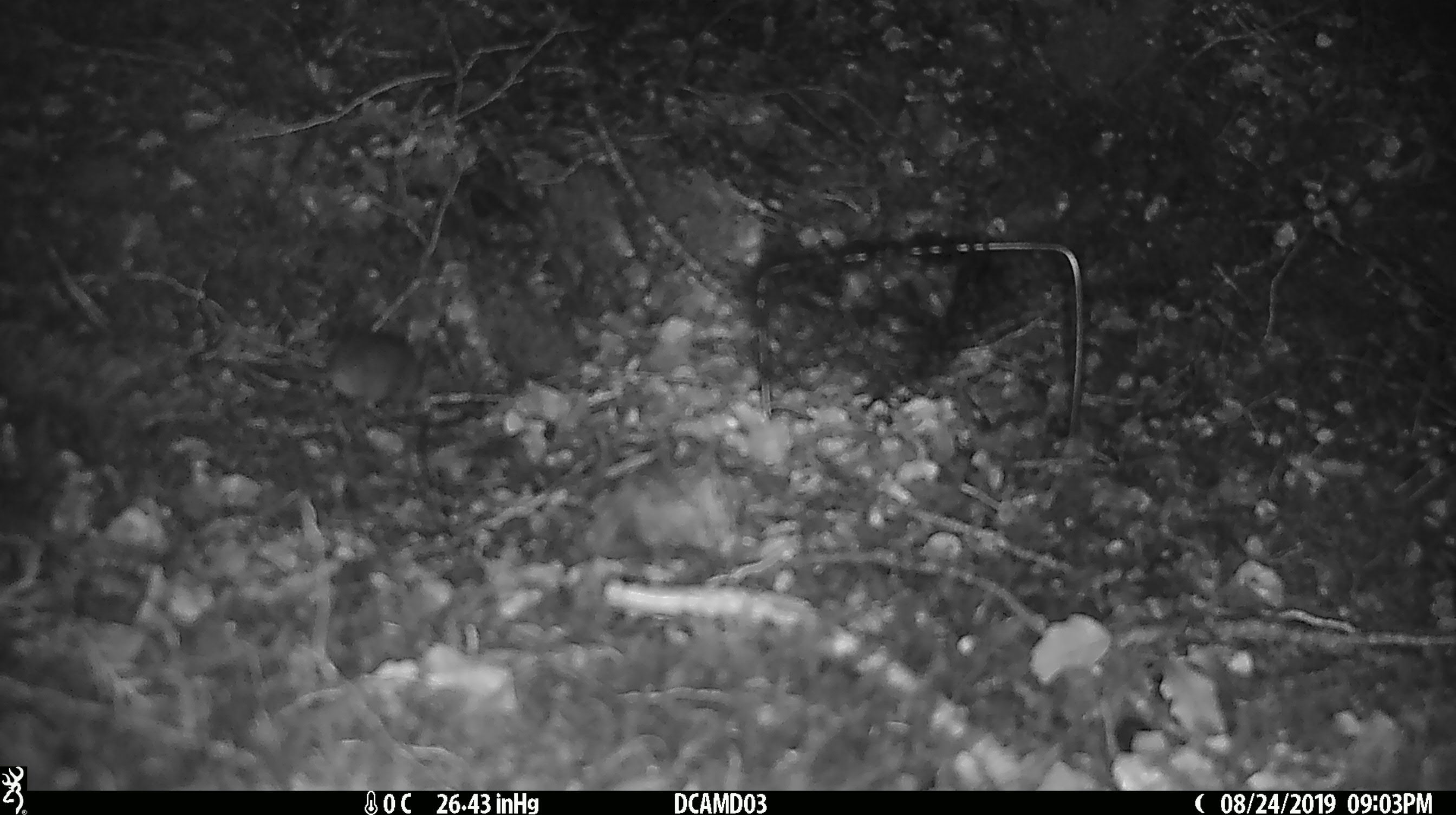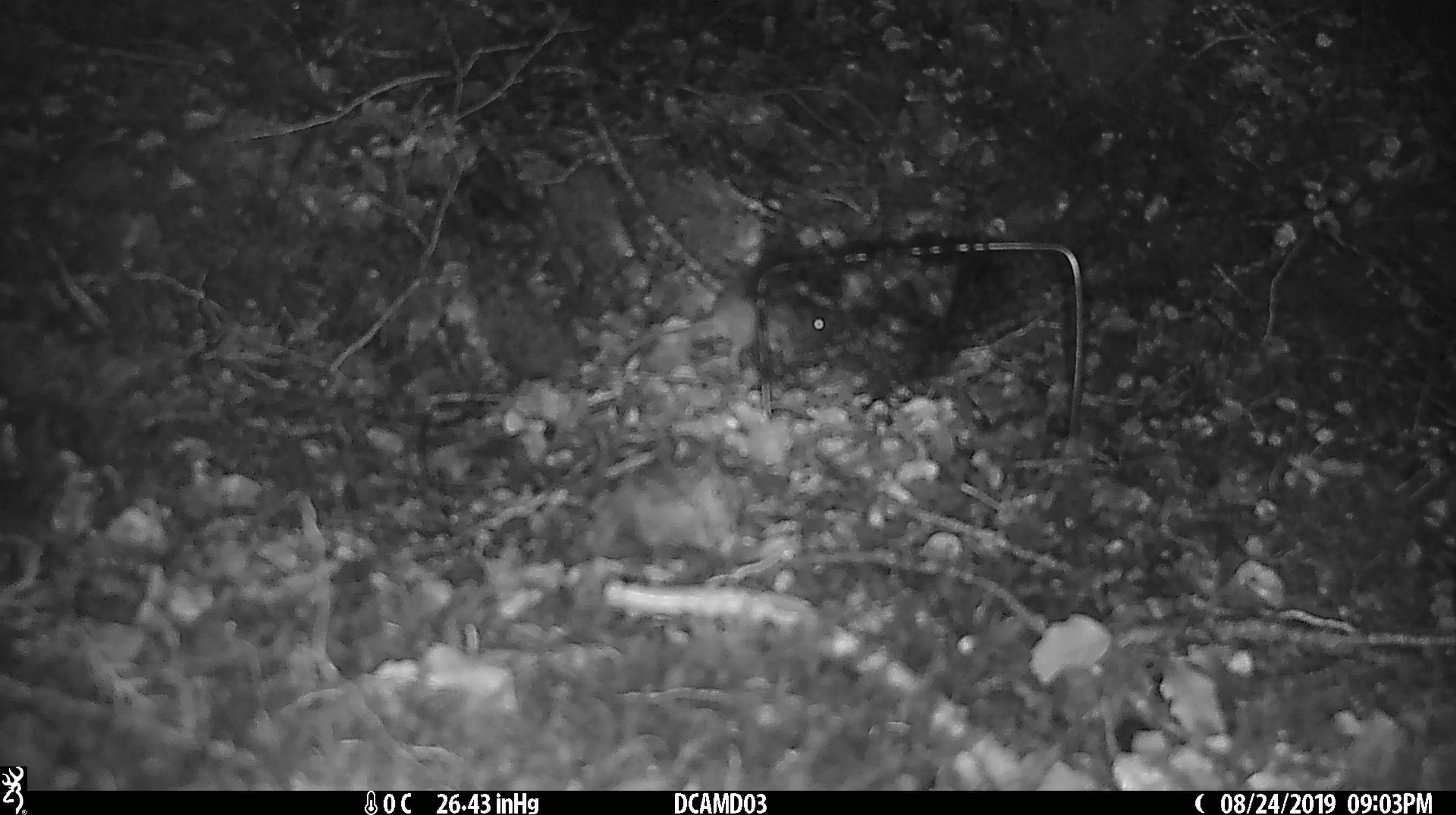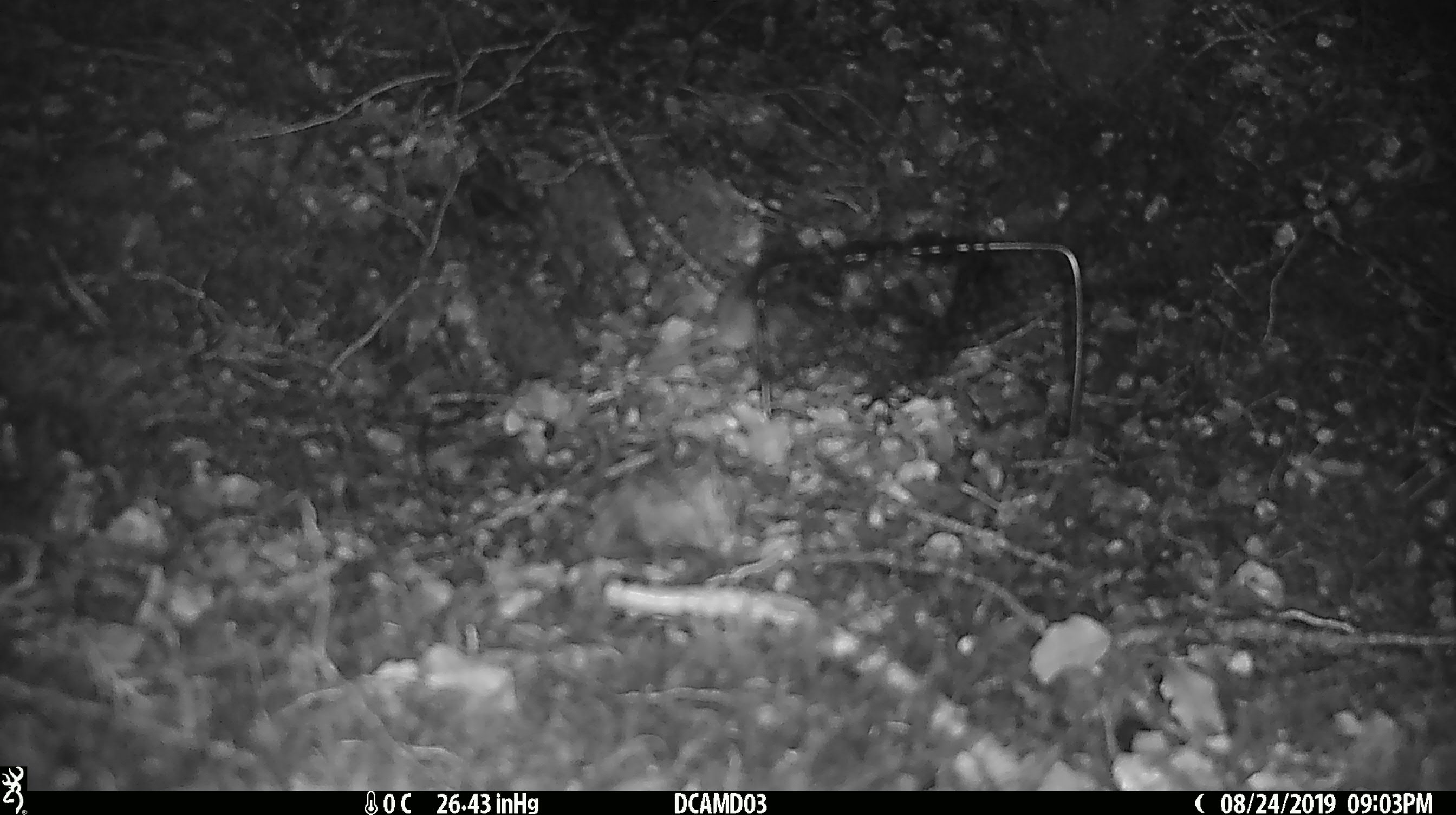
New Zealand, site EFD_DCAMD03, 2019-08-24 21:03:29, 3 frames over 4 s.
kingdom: Animalia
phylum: Chordata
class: Mammalia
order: Rodentia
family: Muridae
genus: Mus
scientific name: Mus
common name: mouse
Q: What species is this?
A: Mouse (Mus).